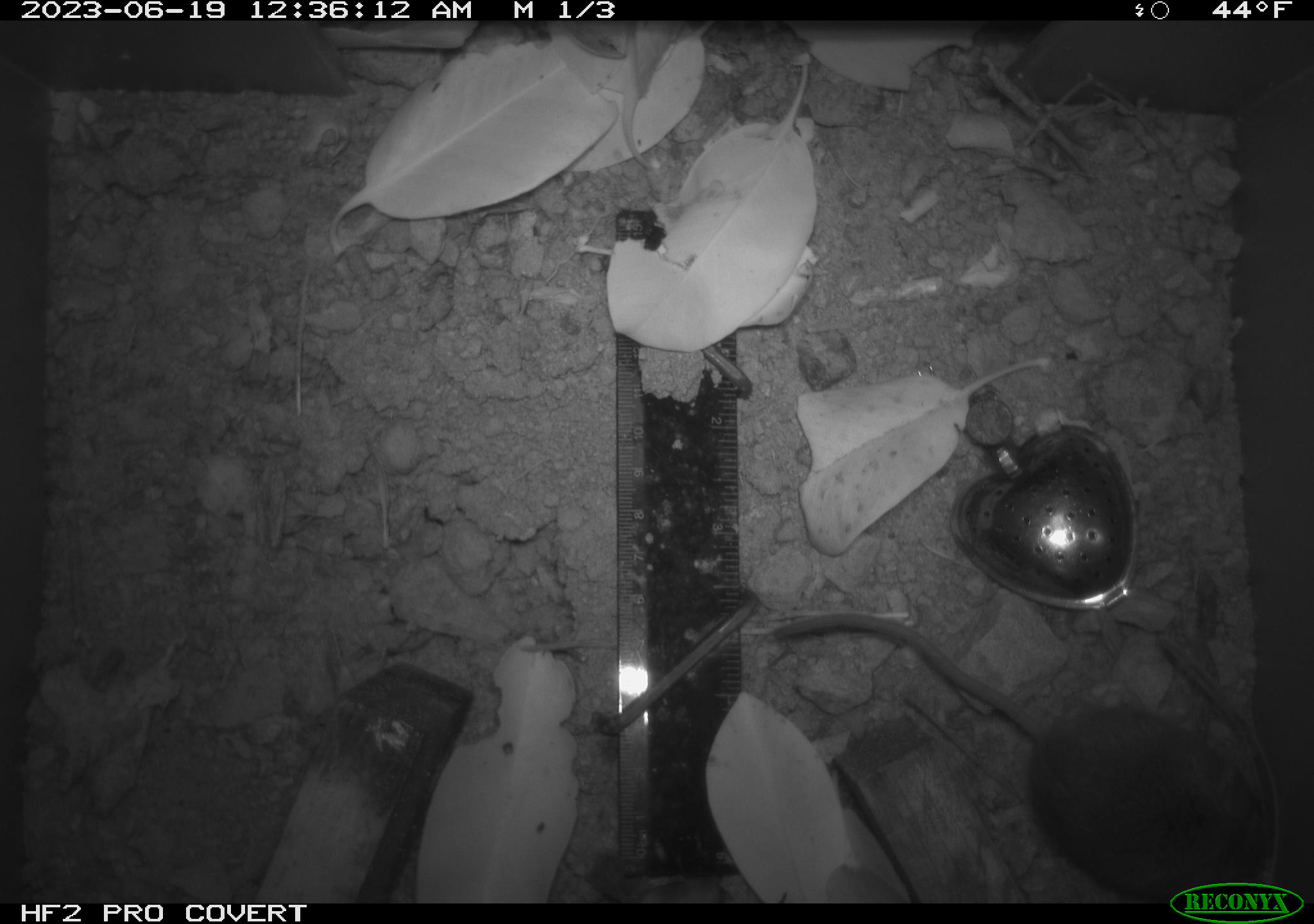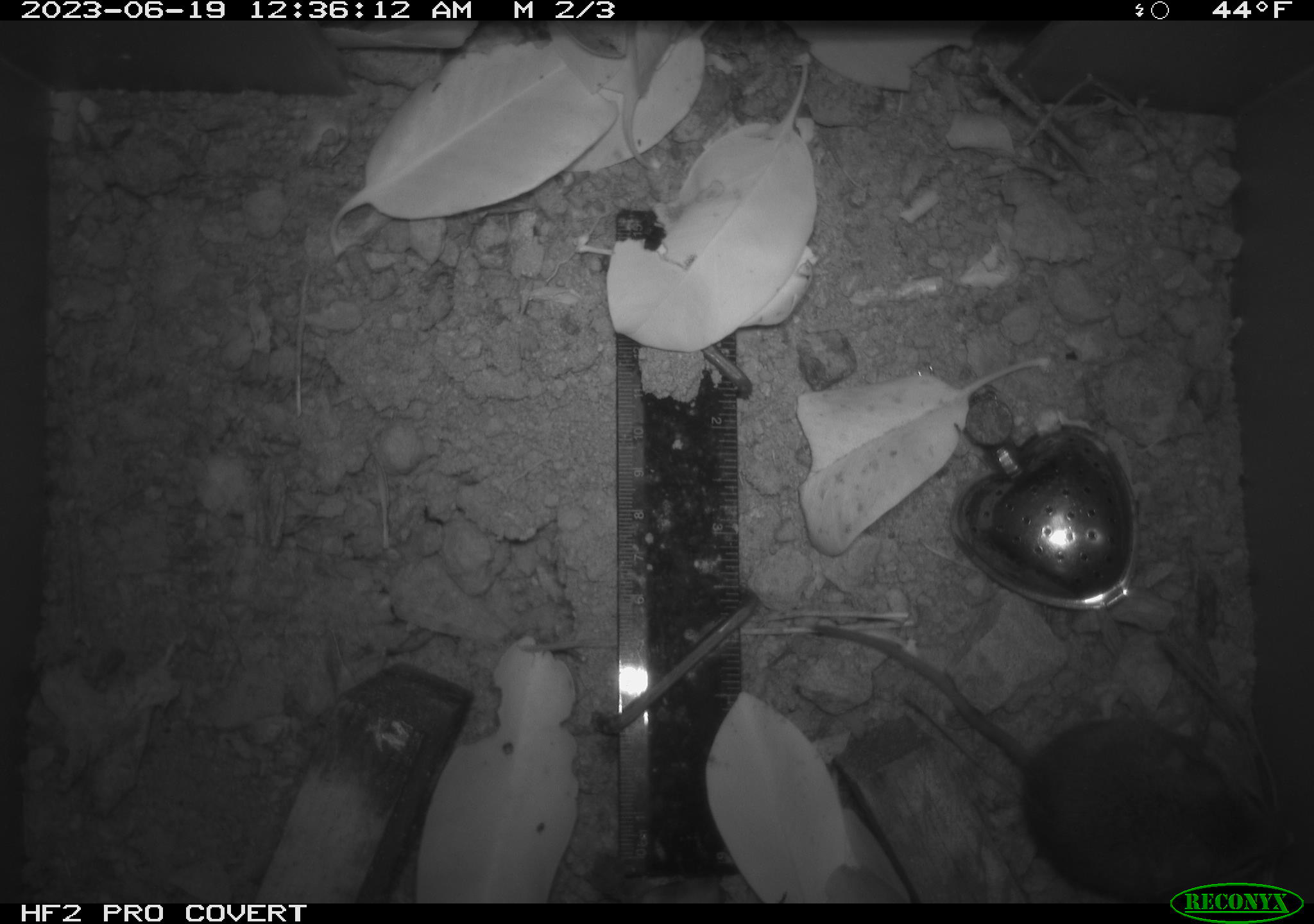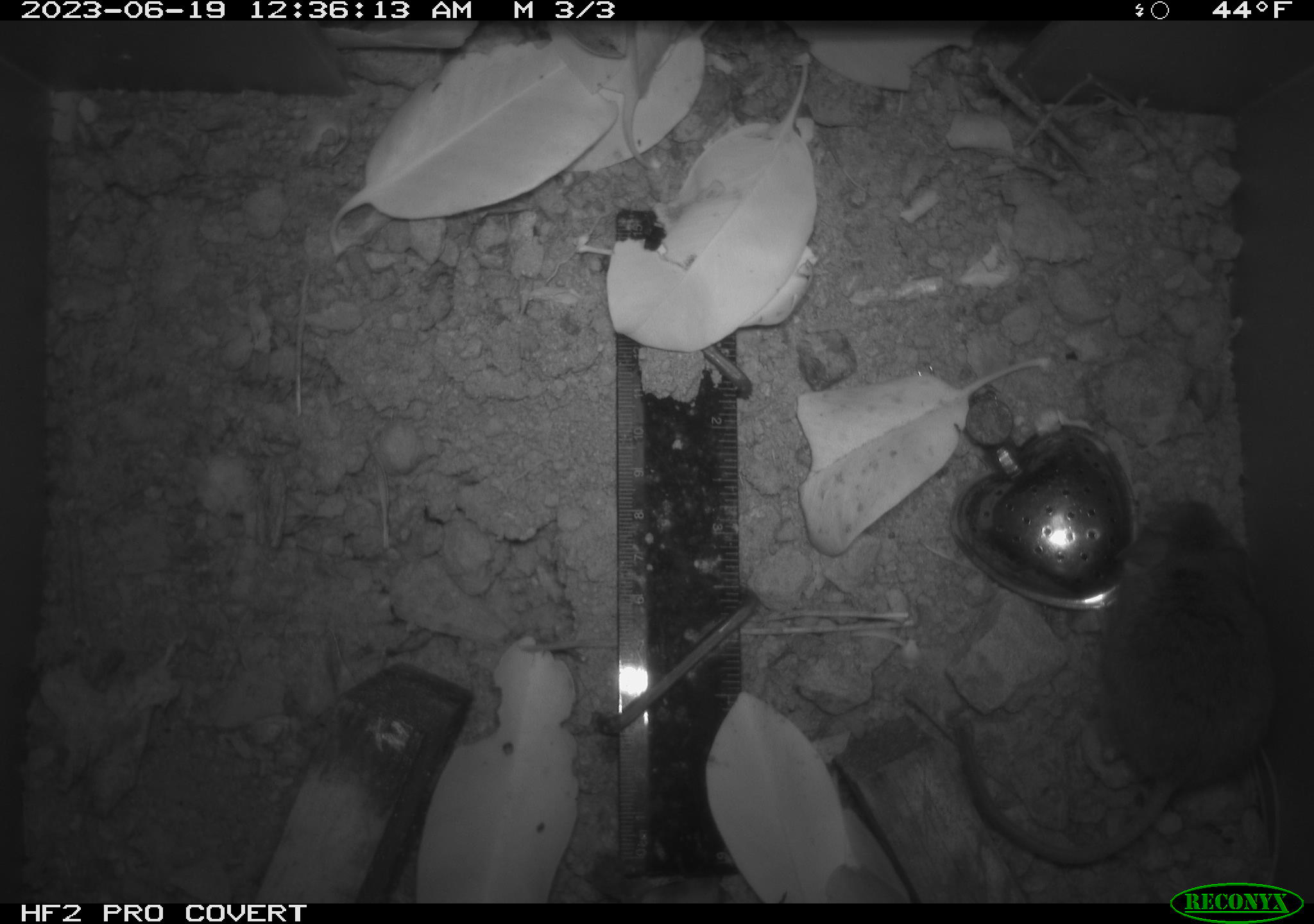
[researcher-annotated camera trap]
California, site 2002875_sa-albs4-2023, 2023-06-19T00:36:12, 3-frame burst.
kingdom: Animalia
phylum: Chordata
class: Mammalia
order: Rodentia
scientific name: Rodentia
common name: mouse species